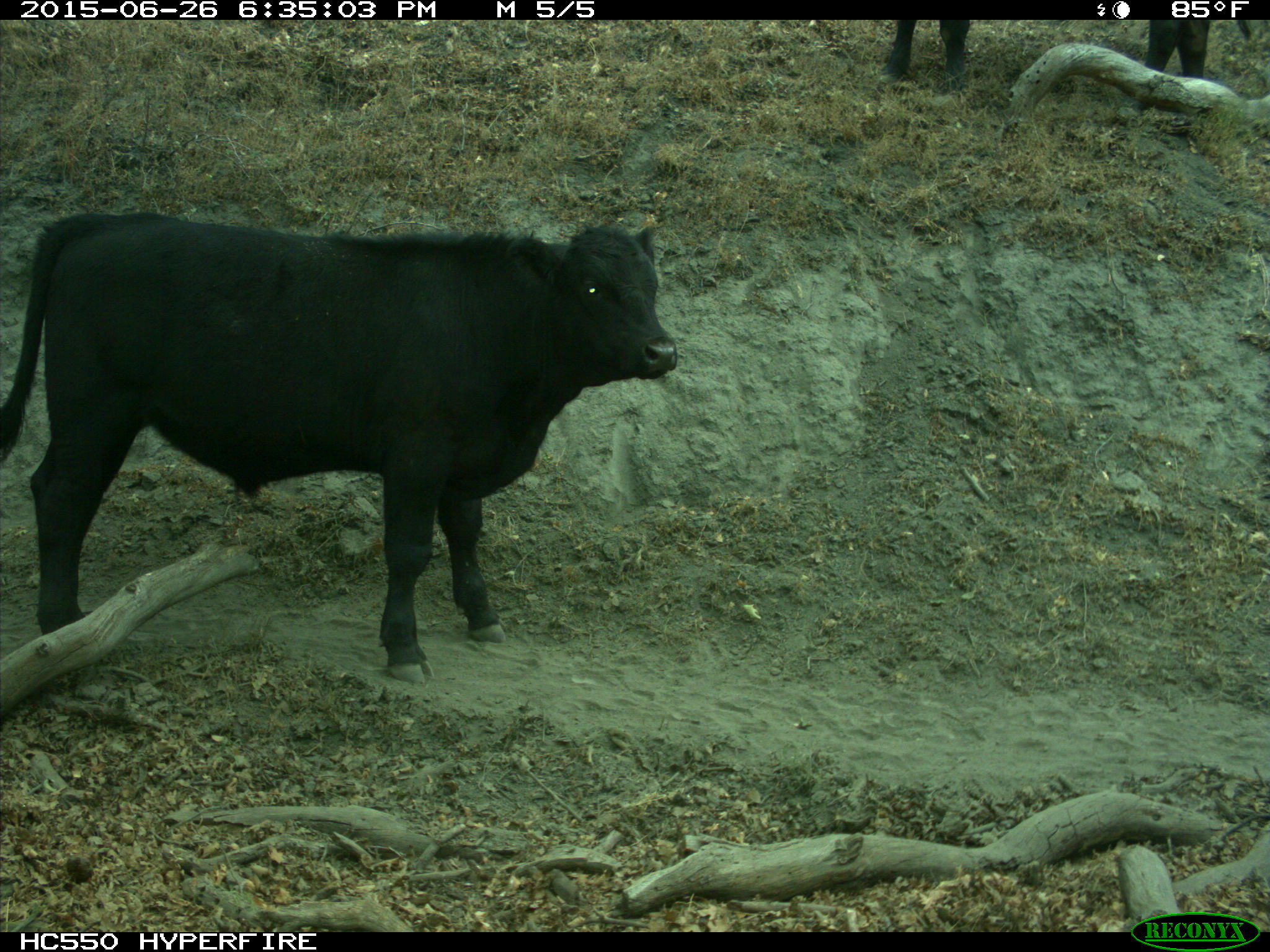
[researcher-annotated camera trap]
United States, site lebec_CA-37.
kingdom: Animalia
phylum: Chordata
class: Mammalia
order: Artiodactyla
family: Bovidae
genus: Bos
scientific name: Bos taurus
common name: domestic cow